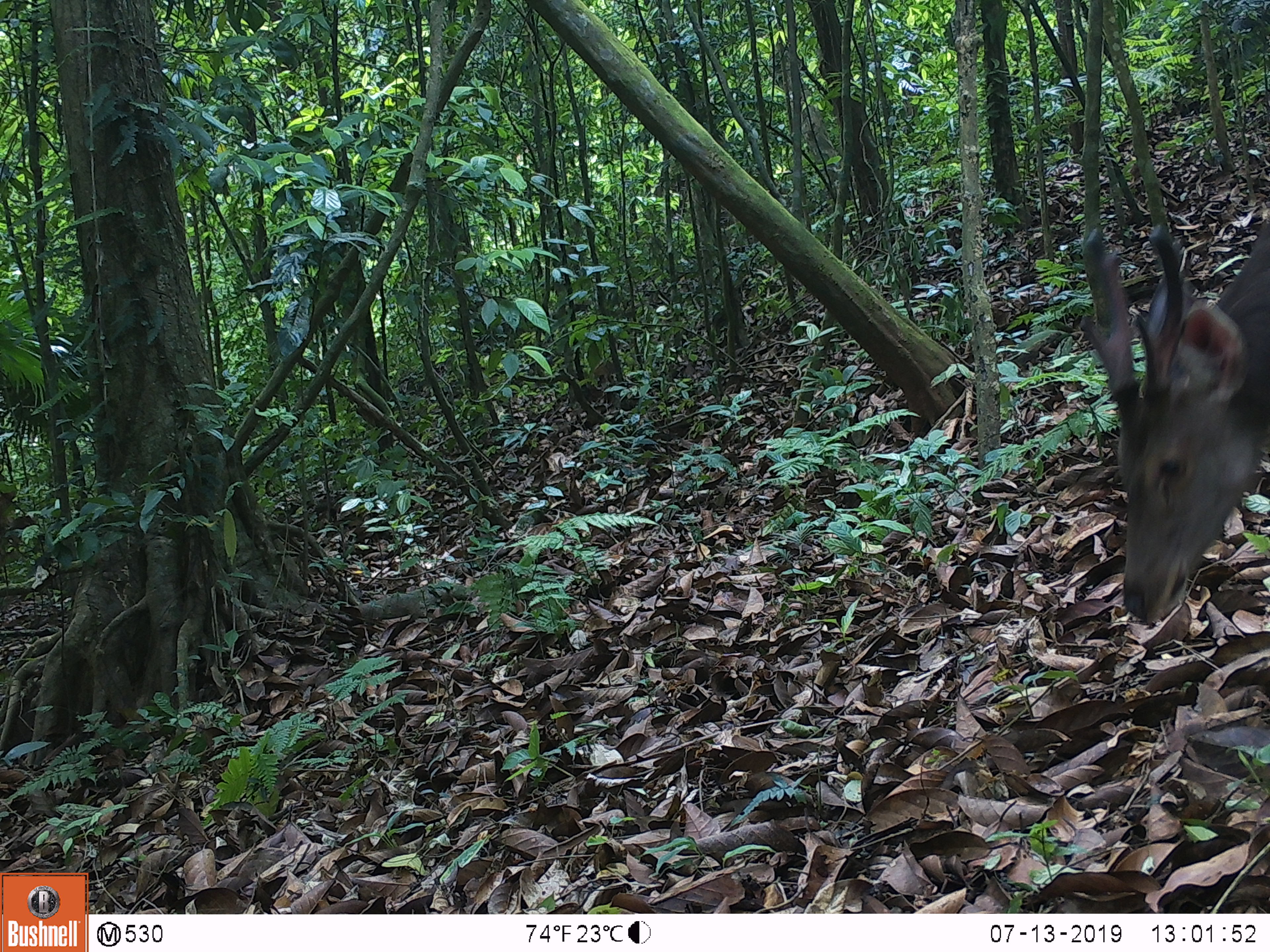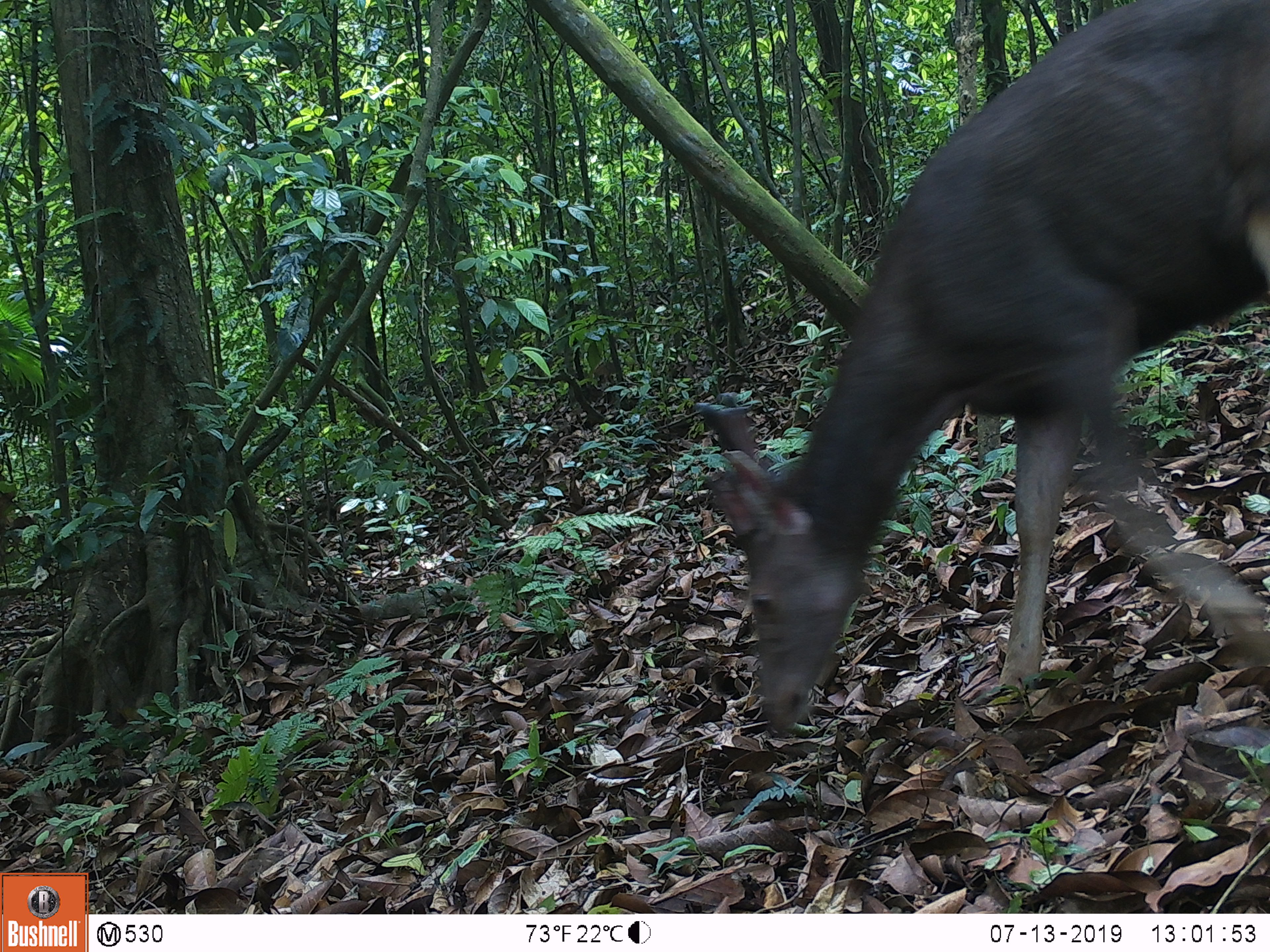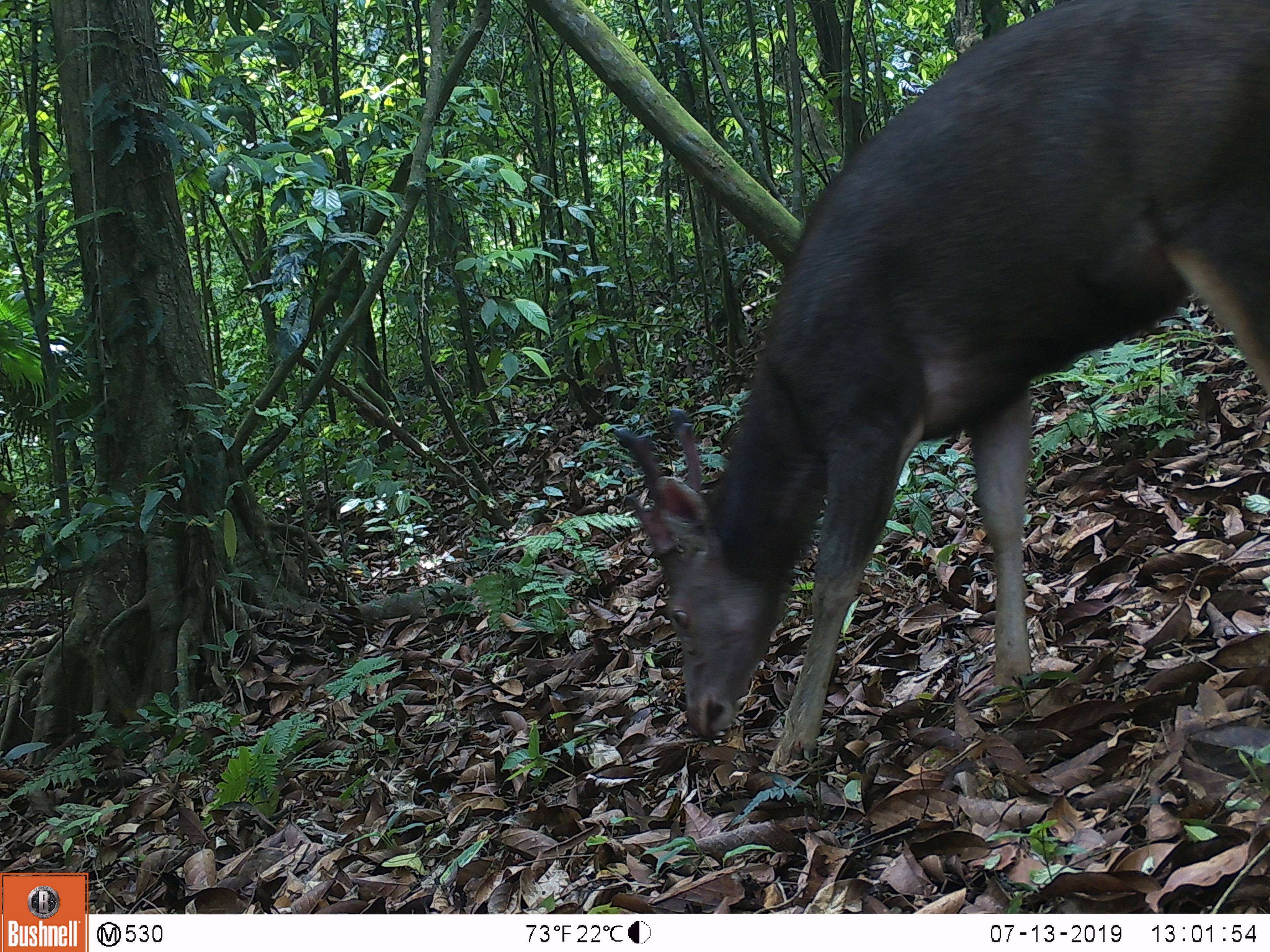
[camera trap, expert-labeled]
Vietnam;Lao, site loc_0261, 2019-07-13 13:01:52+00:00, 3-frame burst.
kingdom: Animalia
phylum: Chordata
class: Mammalia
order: Artiodactyla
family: Cervidae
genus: Rusa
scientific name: Rusa unicolor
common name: sambar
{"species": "sambar (Rusa unicolor)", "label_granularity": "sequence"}